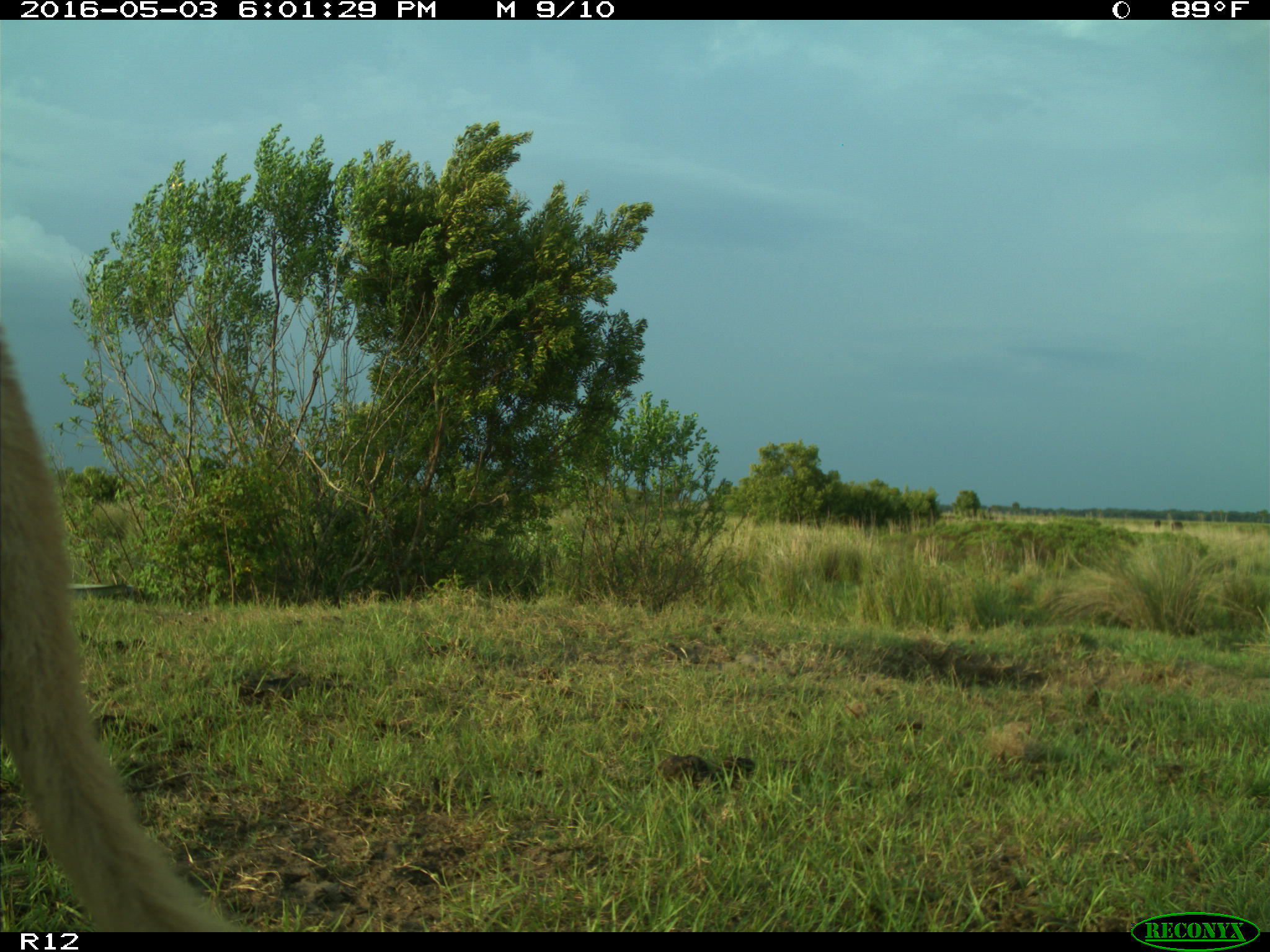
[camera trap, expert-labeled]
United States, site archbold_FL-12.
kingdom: Animalia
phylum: Chordata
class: Mammalia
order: Artiodactyla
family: Bovidae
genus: Bos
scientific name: Bos taurus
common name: domestic cow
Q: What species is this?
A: Bos taurus (domestic cow).